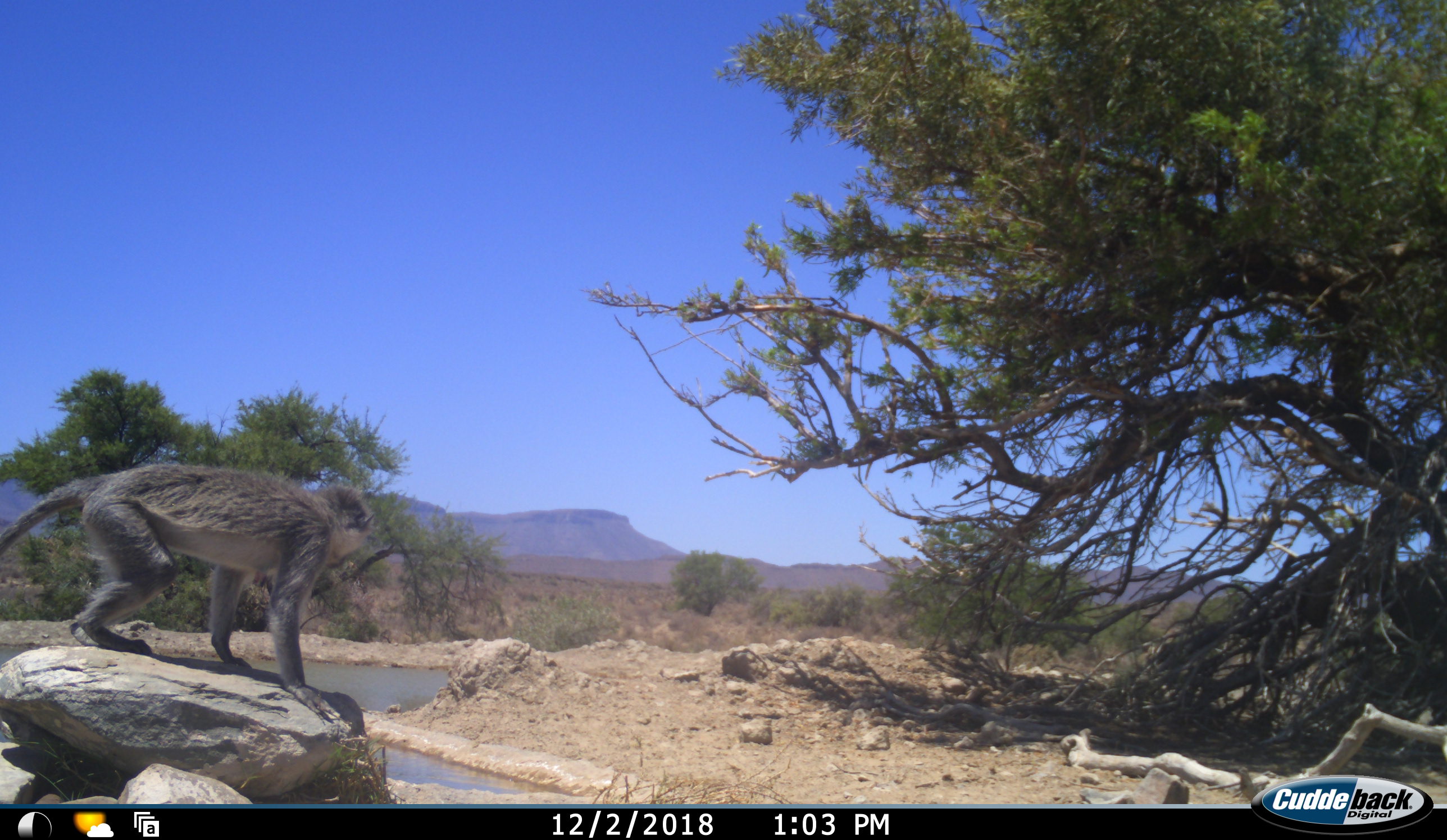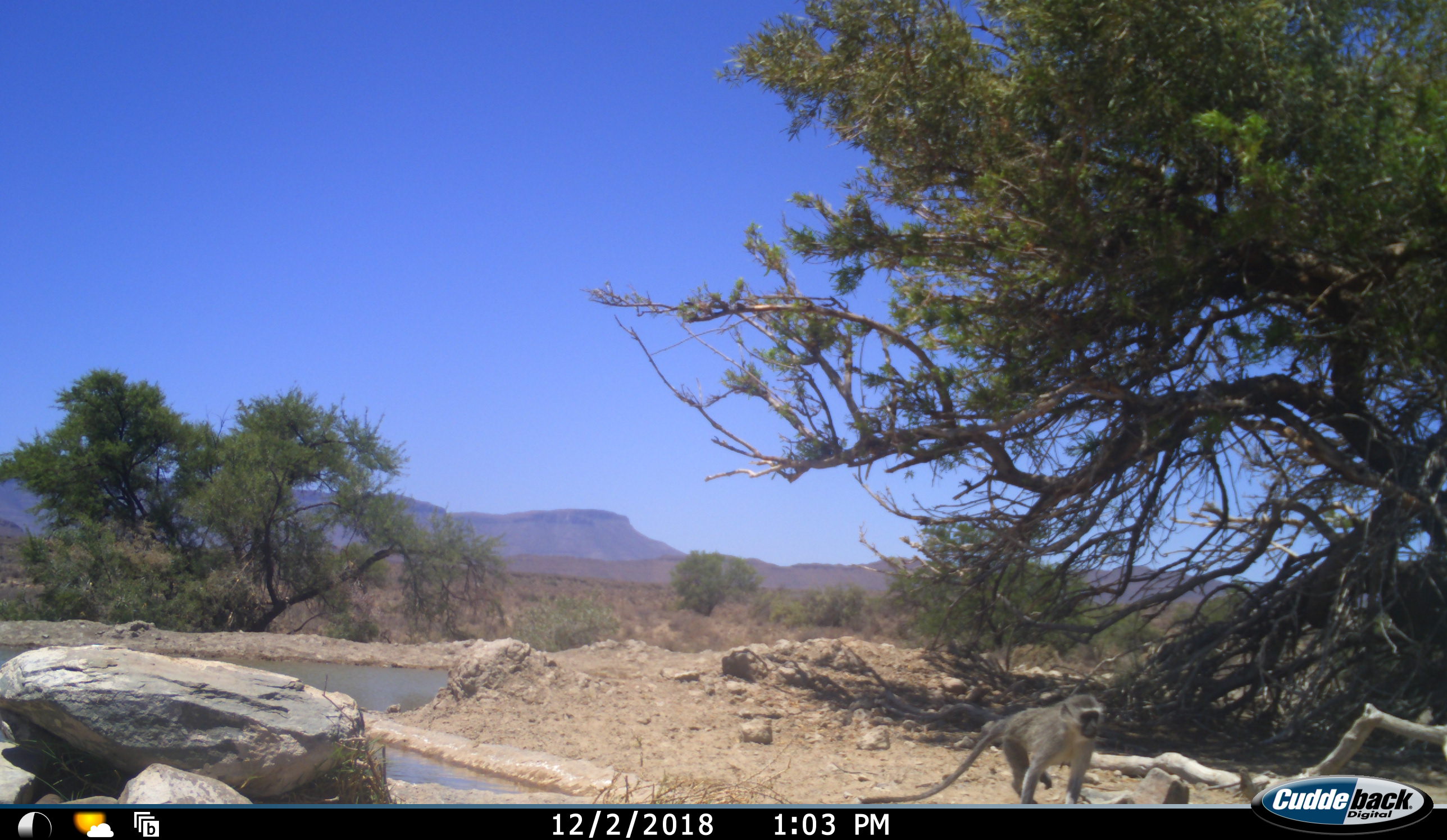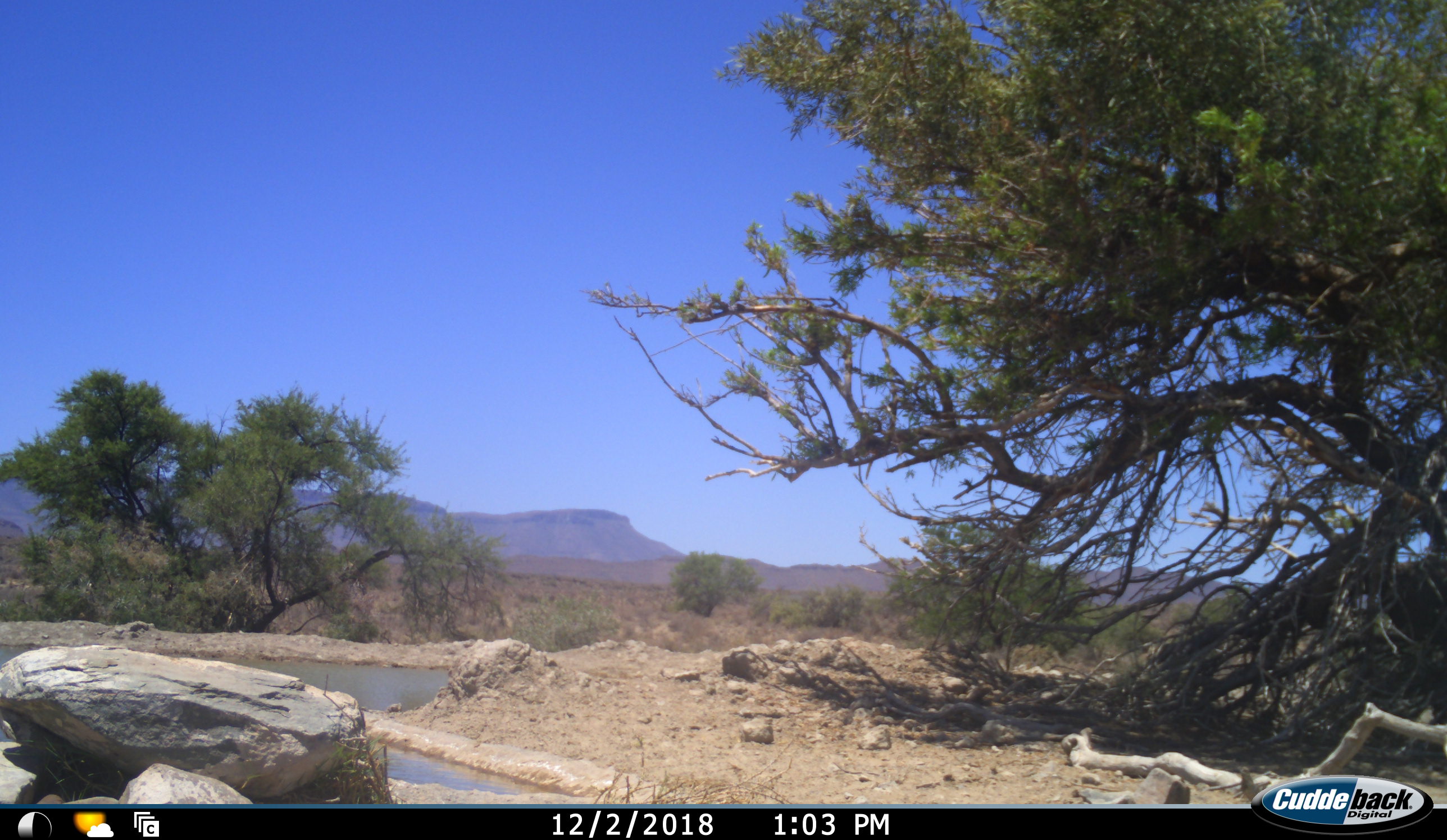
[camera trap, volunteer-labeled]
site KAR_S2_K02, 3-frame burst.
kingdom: Animalia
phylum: Chordata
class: Mammalia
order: Primates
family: Cercopithecidae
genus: Chlorocebus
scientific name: Chlorocebus pygerythrus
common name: vervet monkey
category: monkeyvervet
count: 1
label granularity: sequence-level